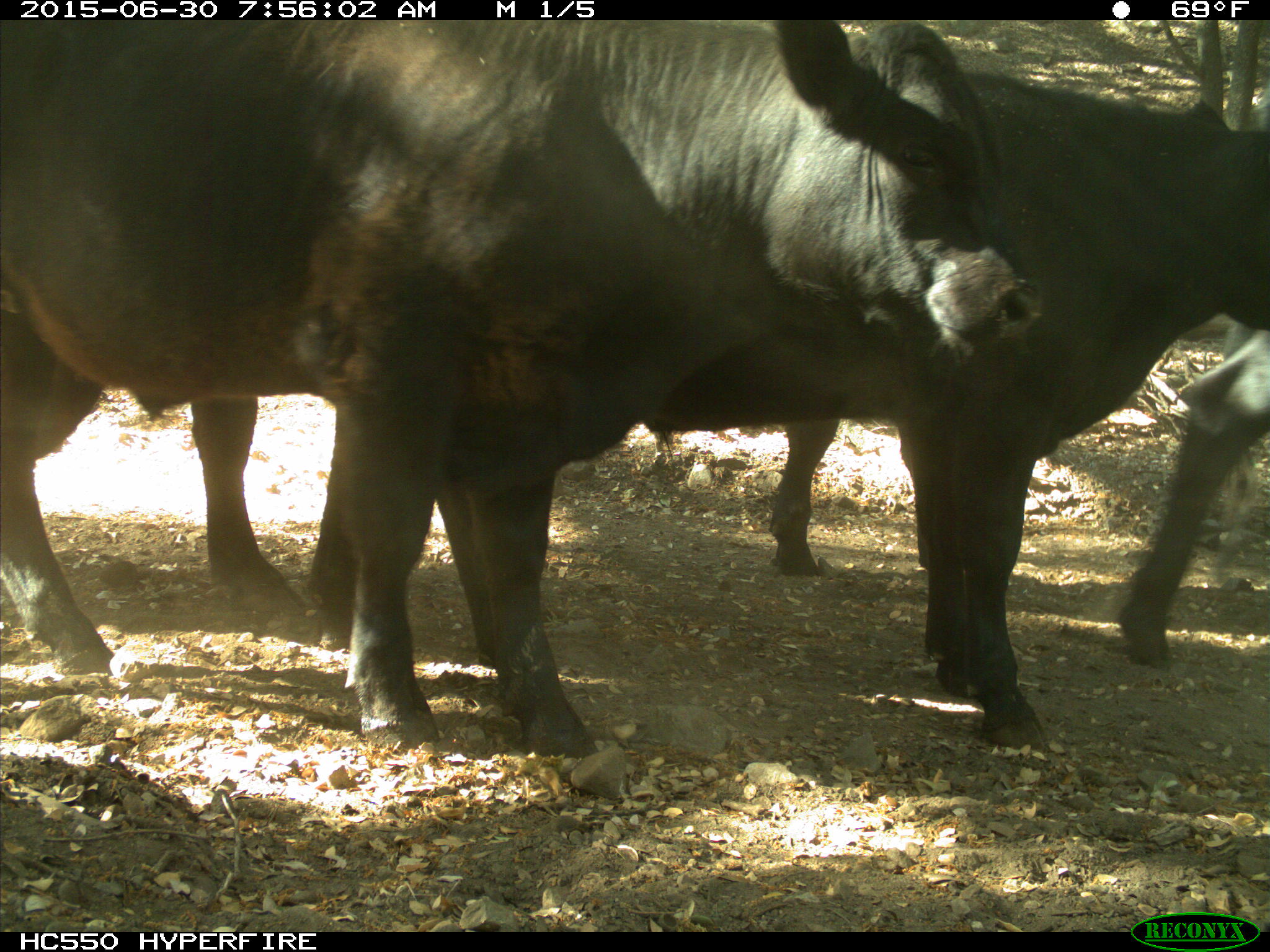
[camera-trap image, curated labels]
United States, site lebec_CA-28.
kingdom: Animalia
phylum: Chordata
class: Mammalia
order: Artiodactyla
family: Bovidae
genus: Bos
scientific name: Bos taurus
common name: domestic cow